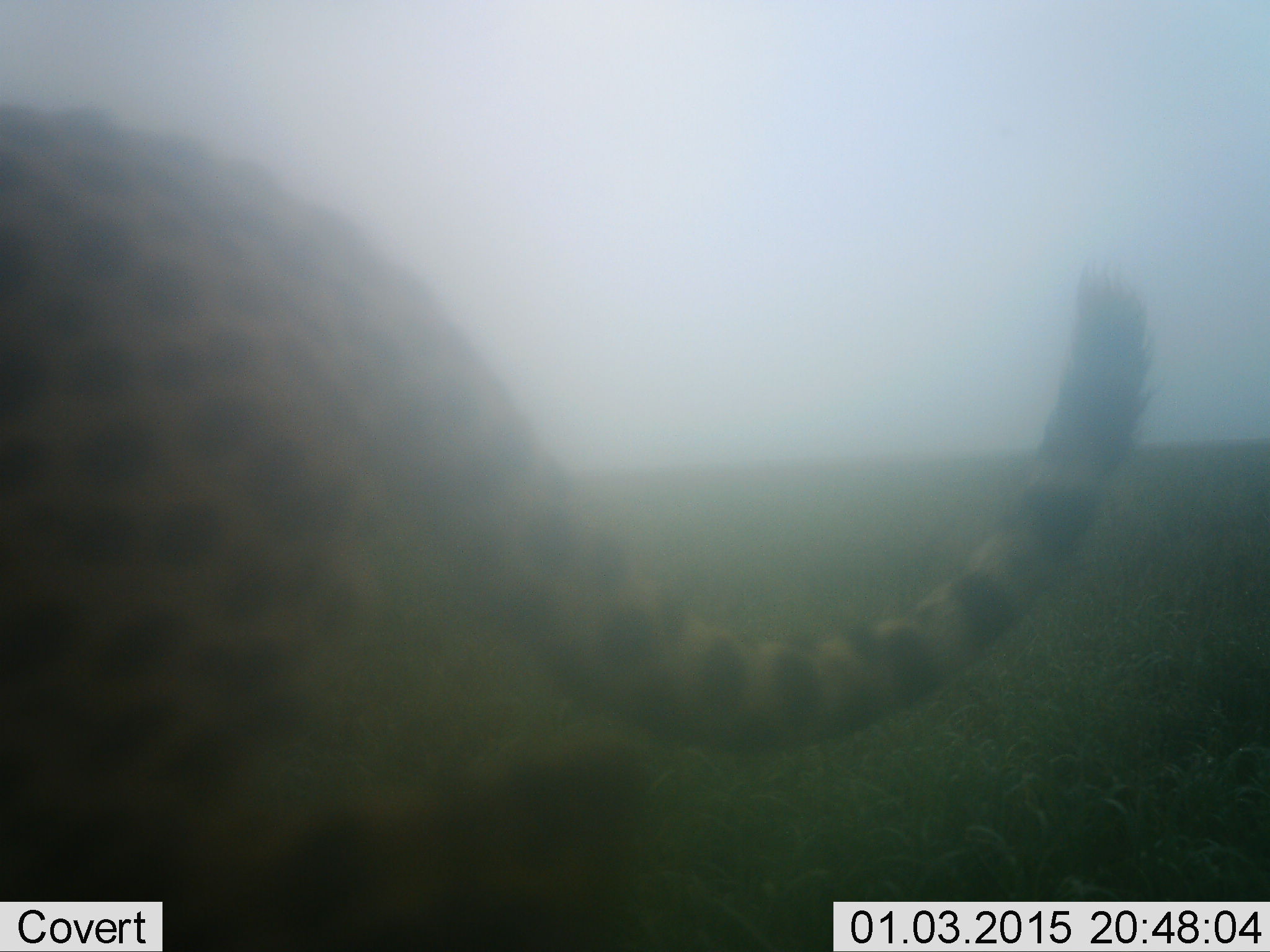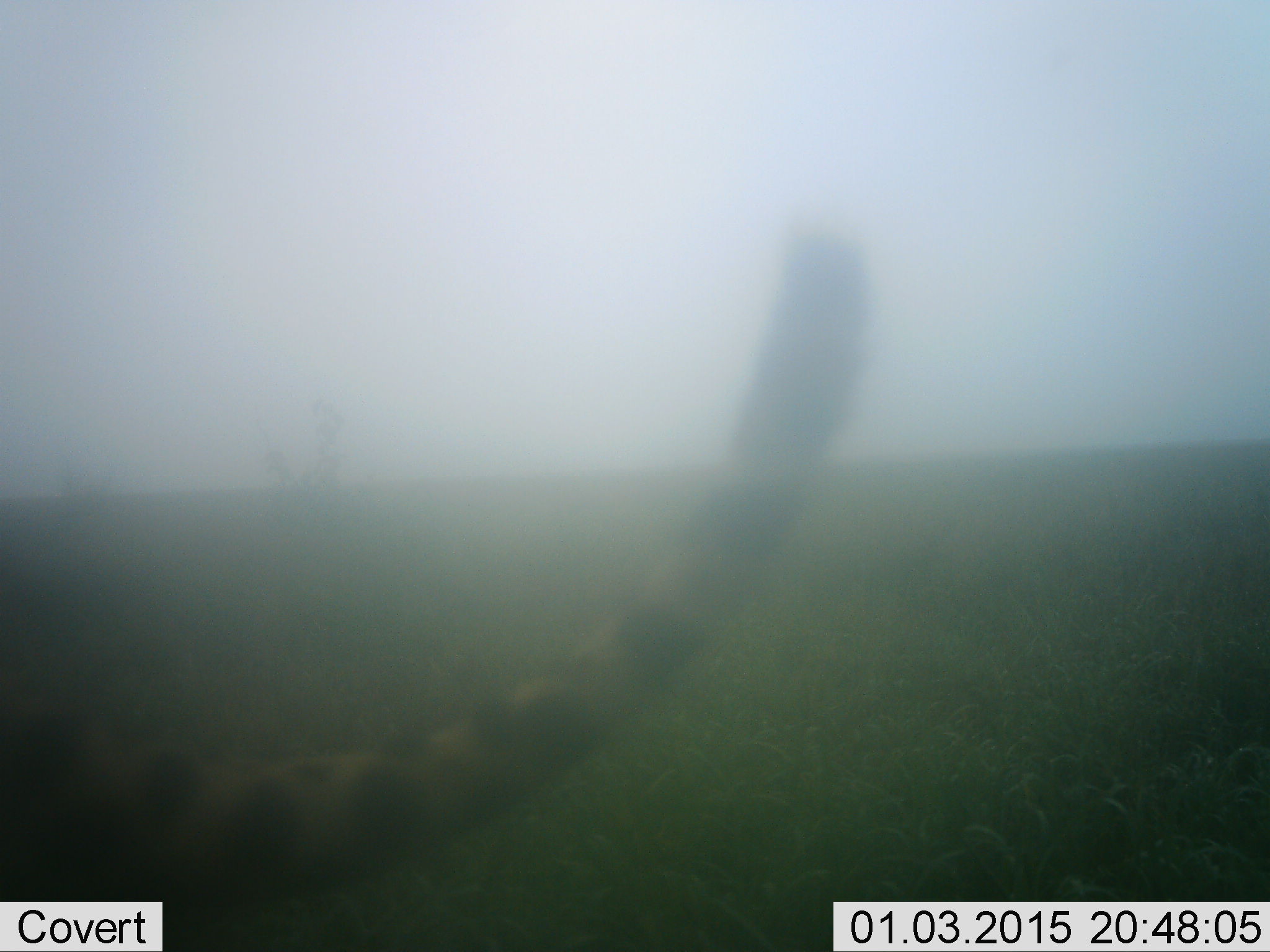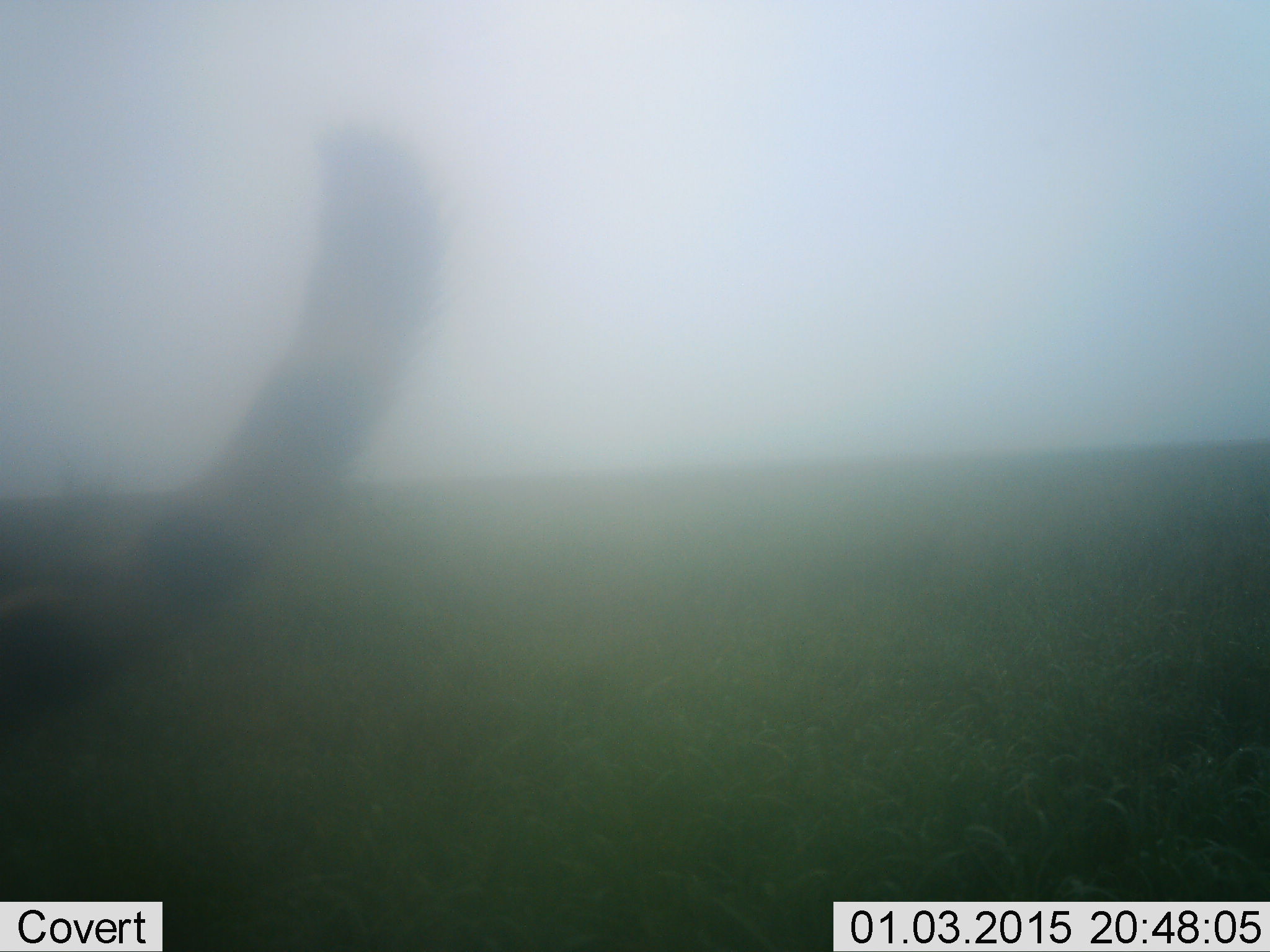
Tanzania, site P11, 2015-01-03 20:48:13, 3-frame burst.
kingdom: Animalia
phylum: Chordata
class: Mammalia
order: Carnivora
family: Felidae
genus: Acinonyx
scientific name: Acinonyx jubatus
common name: cheetah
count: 1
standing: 0%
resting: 0%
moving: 100%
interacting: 0%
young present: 0%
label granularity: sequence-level